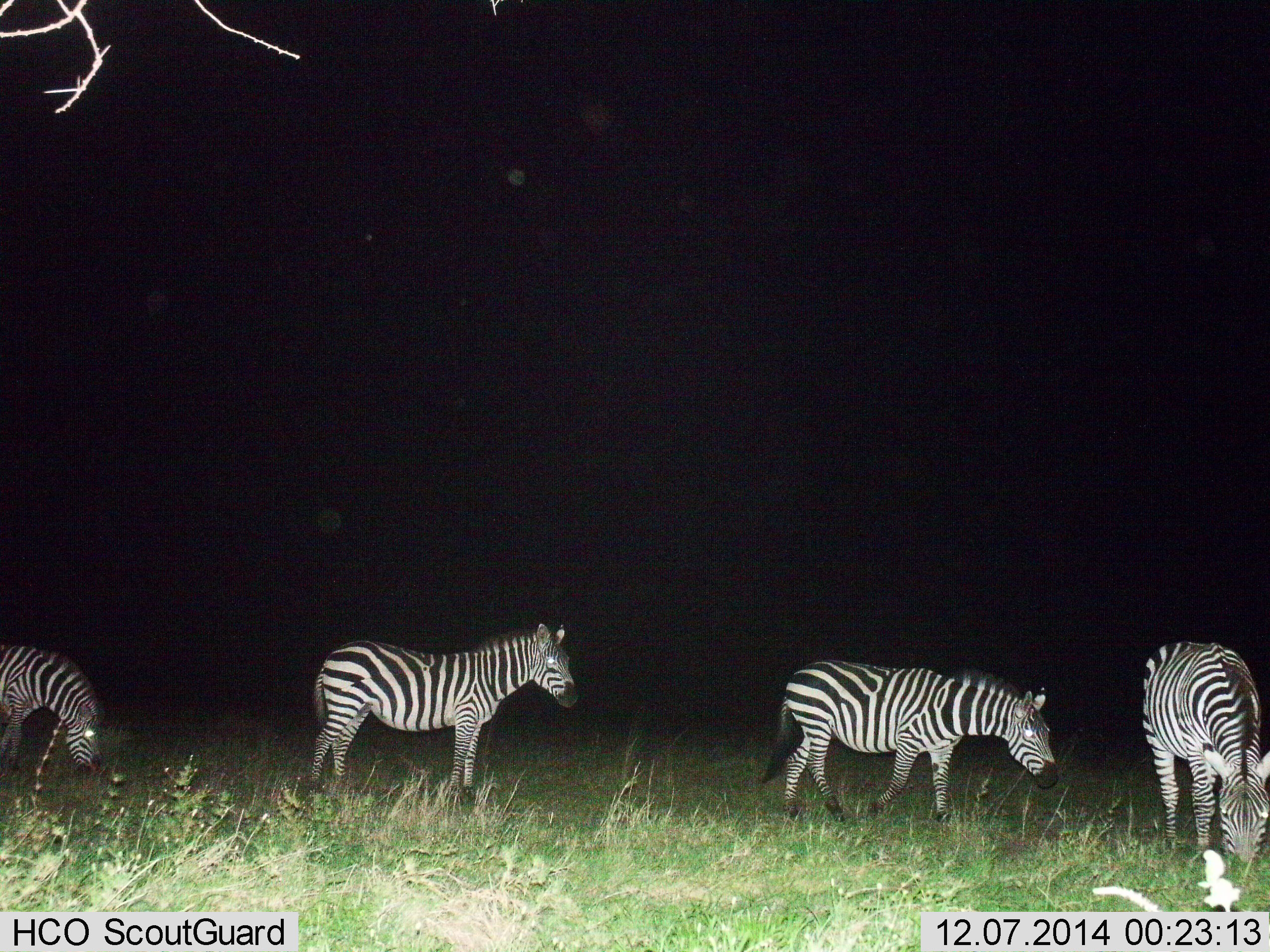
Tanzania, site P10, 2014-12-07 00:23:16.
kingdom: Animalia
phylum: Chordata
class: Mammalia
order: Perissodactyla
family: Equidae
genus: Equus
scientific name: Equus quagga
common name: plains zebra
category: zebra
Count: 4.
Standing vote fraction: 100%.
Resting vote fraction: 0%.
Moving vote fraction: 30%.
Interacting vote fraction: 0%.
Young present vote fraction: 0%.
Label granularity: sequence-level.